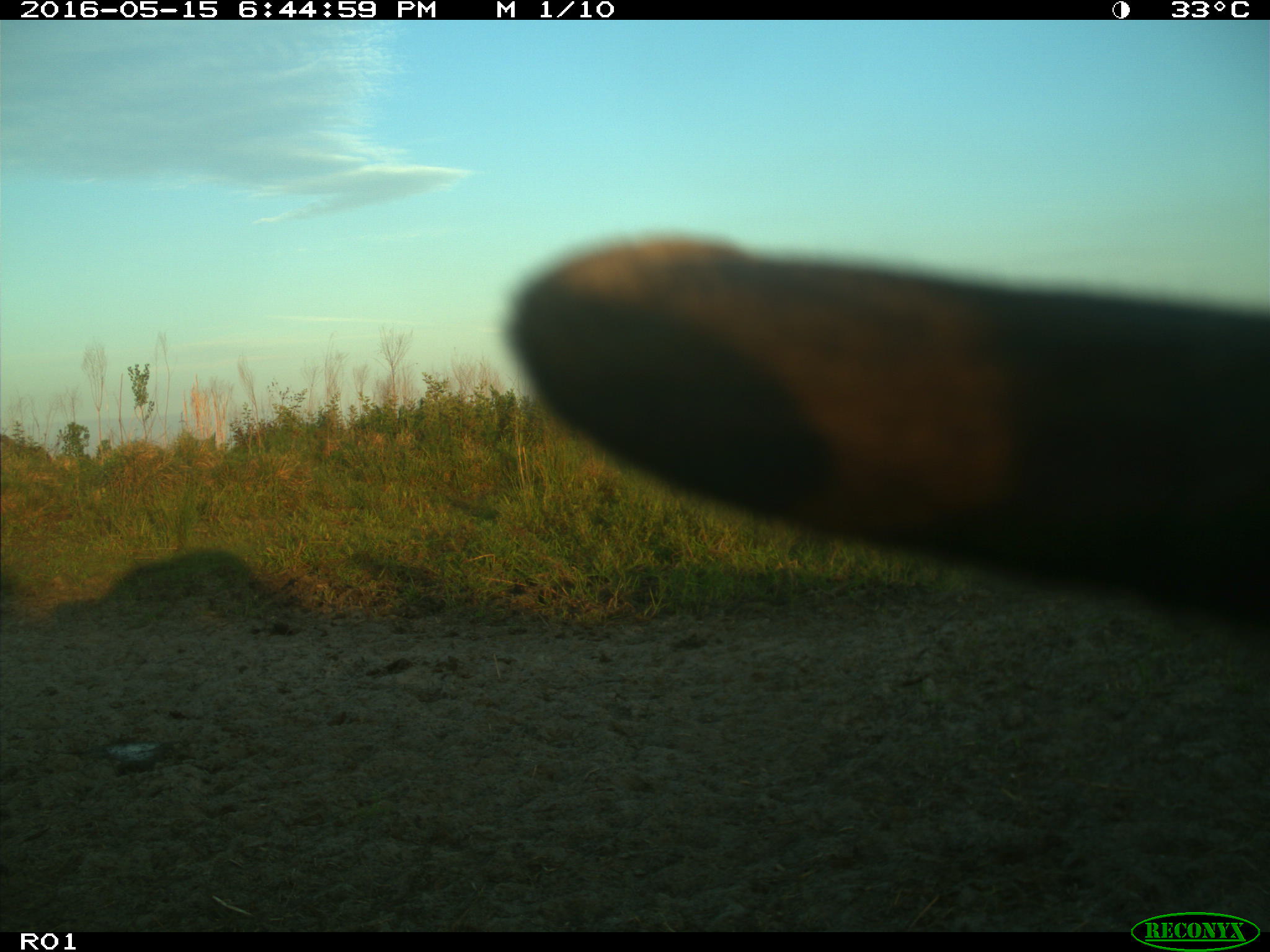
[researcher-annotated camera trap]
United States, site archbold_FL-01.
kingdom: Animalia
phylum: Chordata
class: Mammalia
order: Artiodactyla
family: Bovidae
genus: Bos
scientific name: Bos taurus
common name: domestic cow